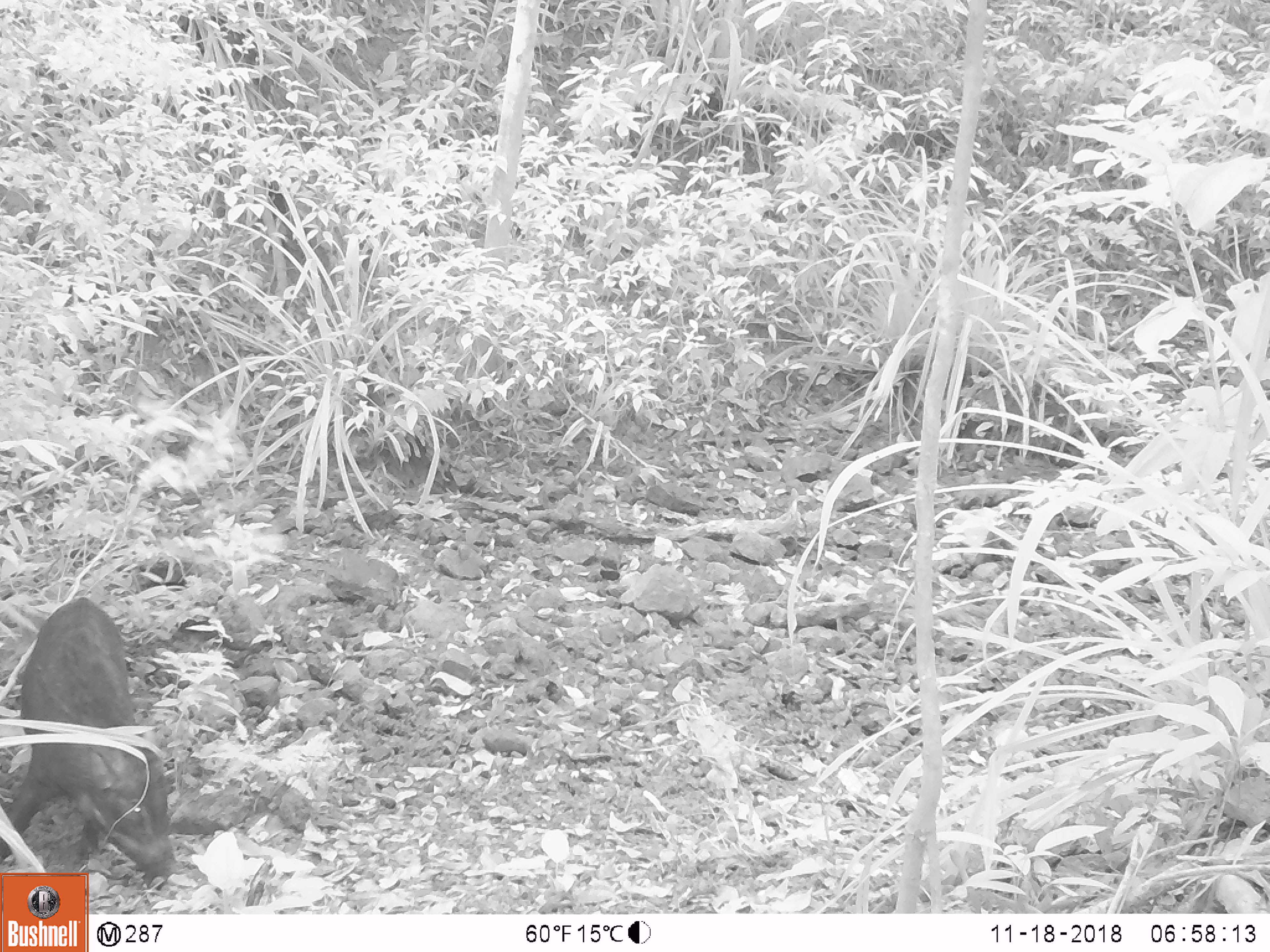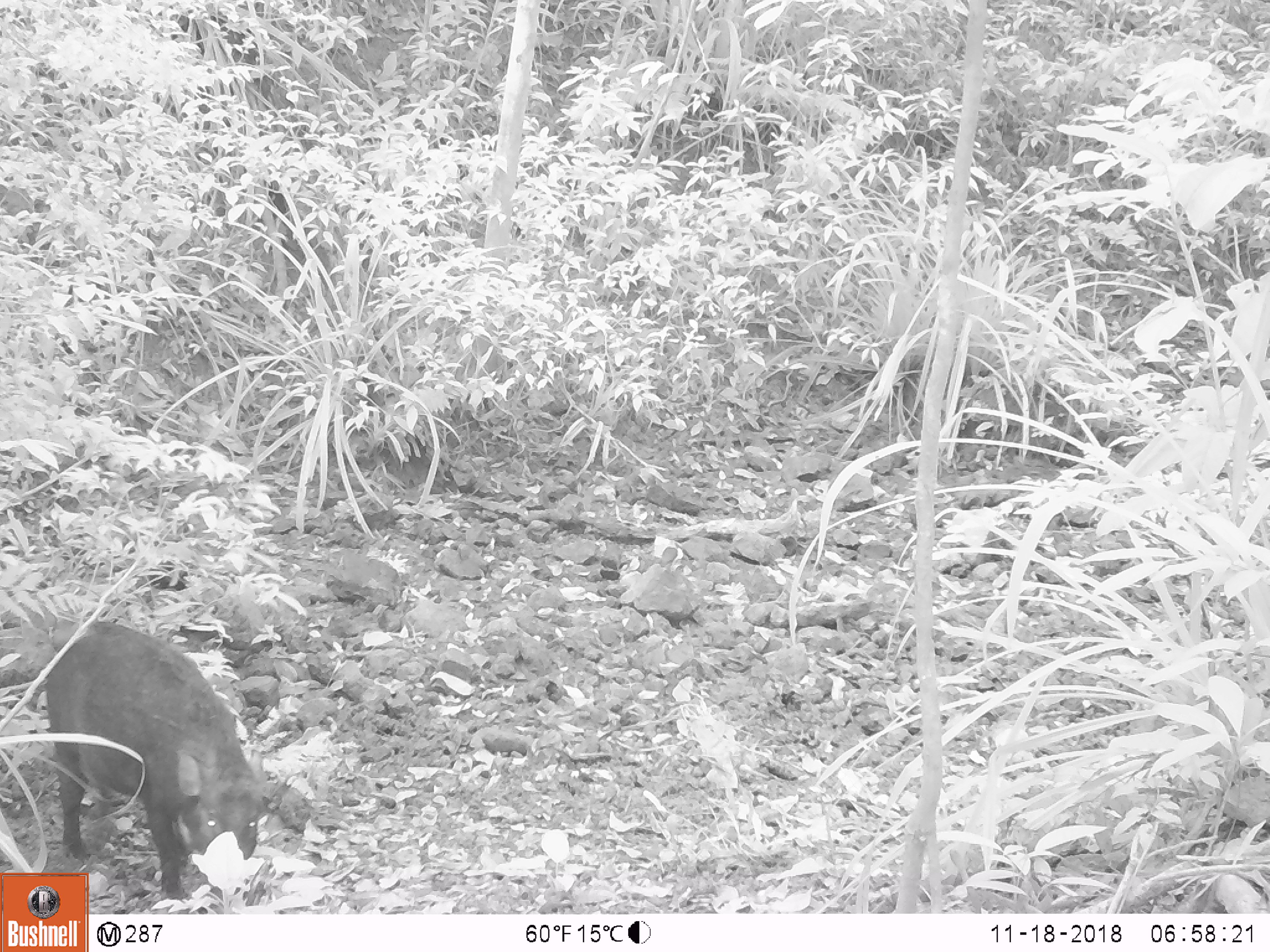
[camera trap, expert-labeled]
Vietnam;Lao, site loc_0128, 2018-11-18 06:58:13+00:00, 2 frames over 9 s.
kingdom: Animalia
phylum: Chordata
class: Mammalia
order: Artiodactyla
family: Suidae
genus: Sus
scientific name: Sus scrofa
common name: eurasian wild pig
Eurasian wild pig (Sus scrofa). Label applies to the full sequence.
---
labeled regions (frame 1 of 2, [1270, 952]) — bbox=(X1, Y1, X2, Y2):
eurasian wild pig: bbox=(0, 596, 180, 891)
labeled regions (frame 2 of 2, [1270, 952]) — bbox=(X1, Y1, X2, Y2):
eurasian wild pig: bbox=(44, 621, 269, 901)